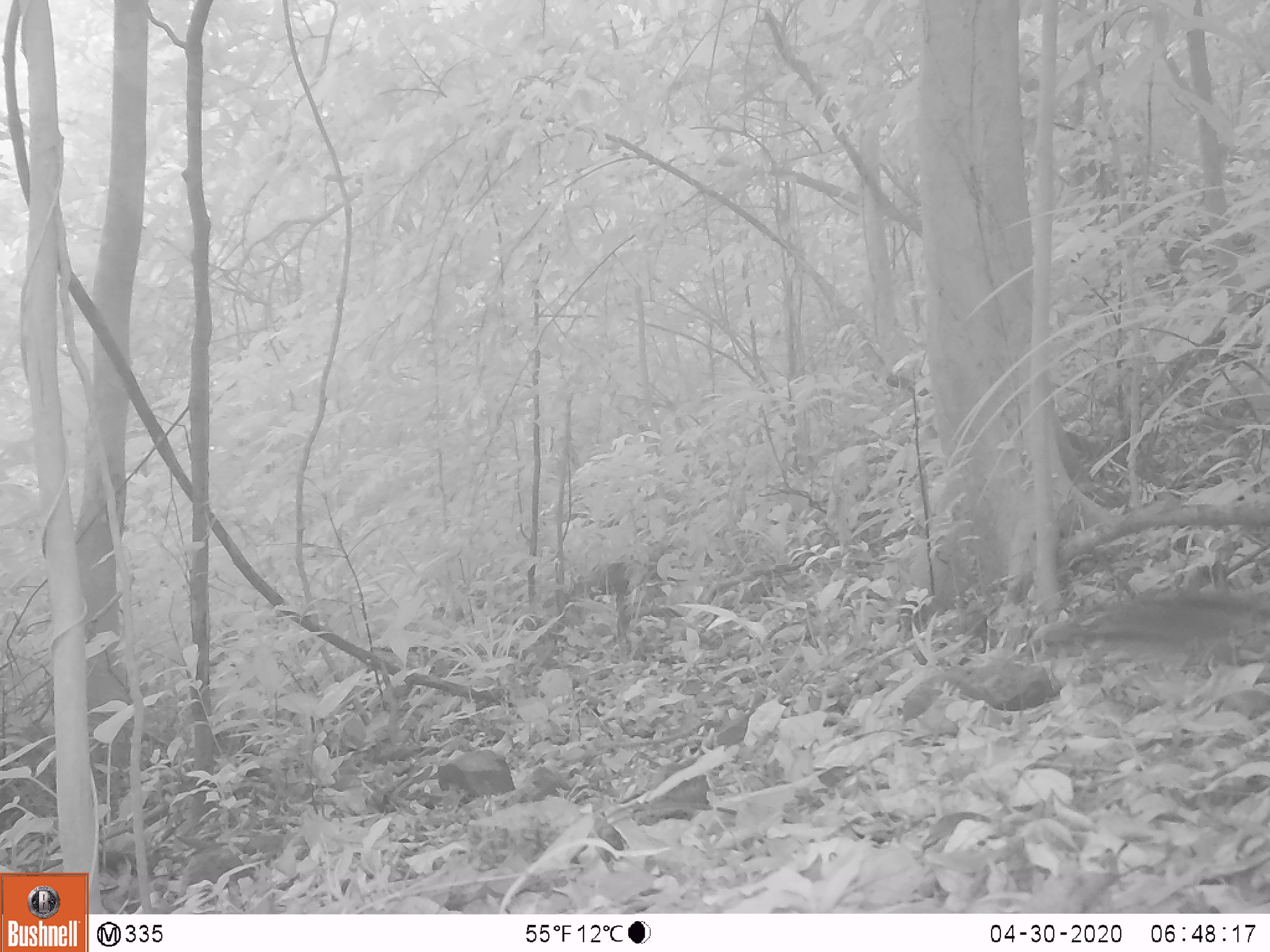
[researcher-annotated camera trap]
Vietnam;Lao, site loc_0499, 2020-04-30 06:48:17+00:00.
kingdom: Animalia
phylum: Chordata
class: Aves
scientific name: Aves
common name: bird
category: unidentified bird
Unidentified bird (bird) (Aves). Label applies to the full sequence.